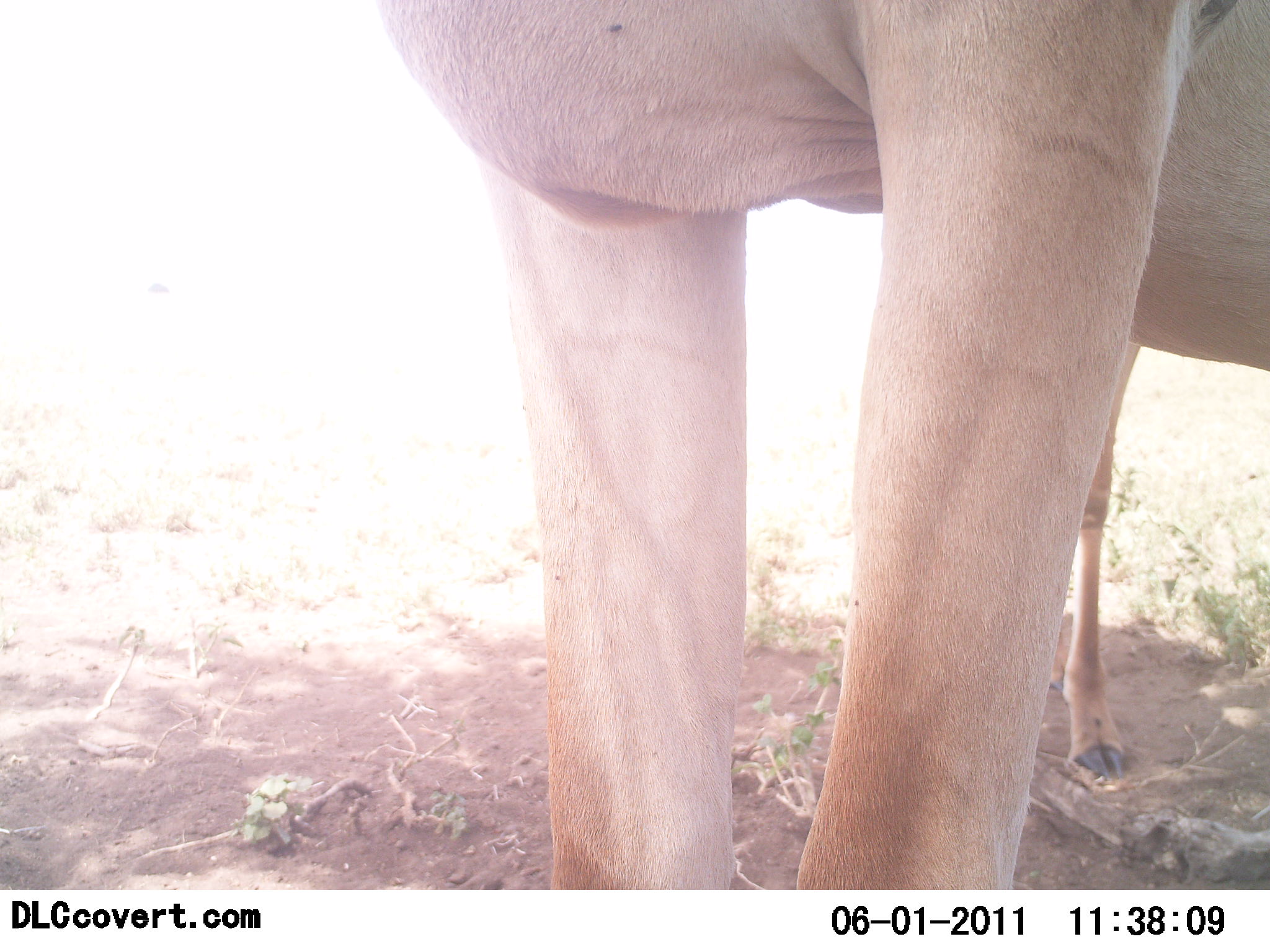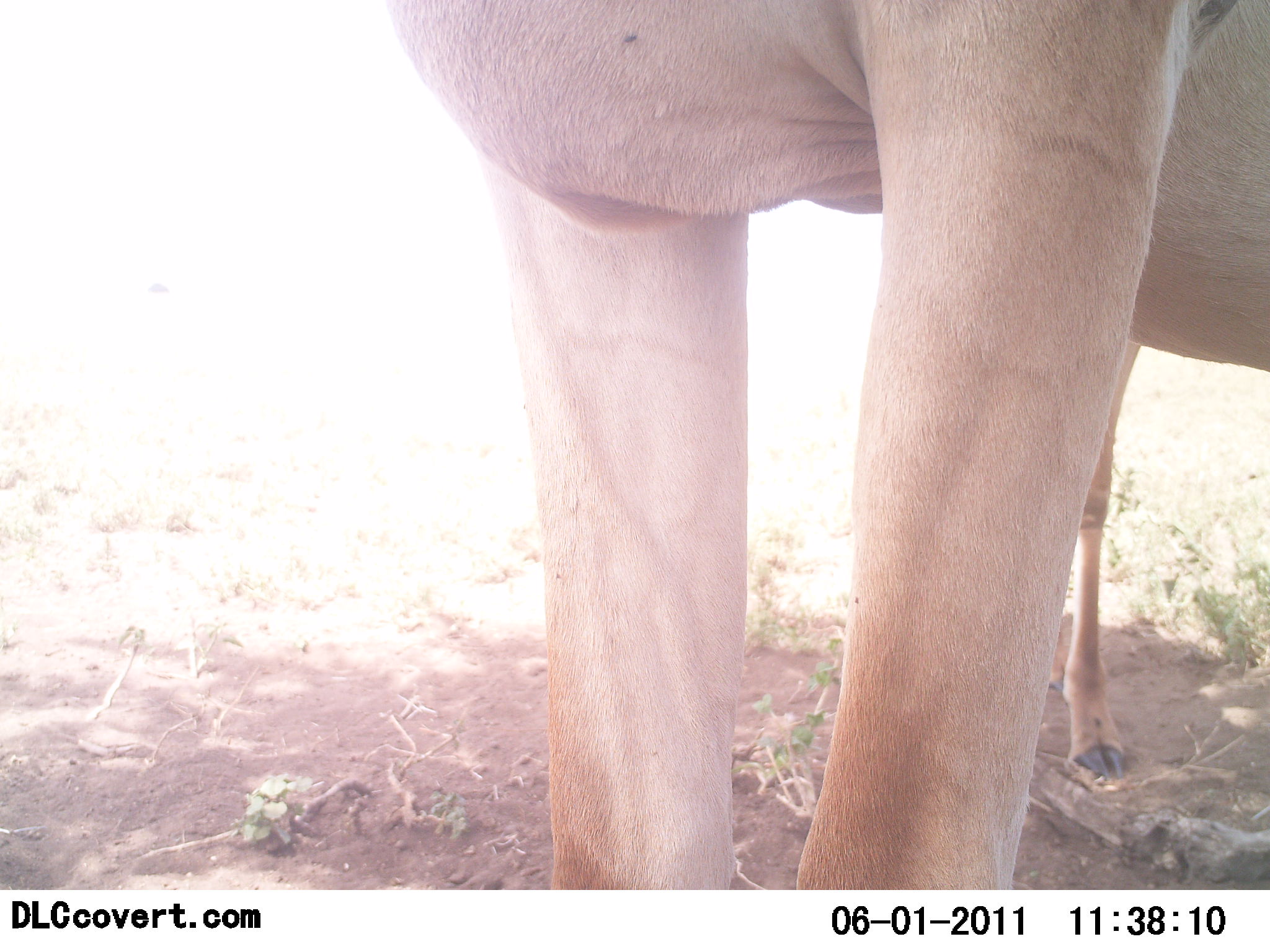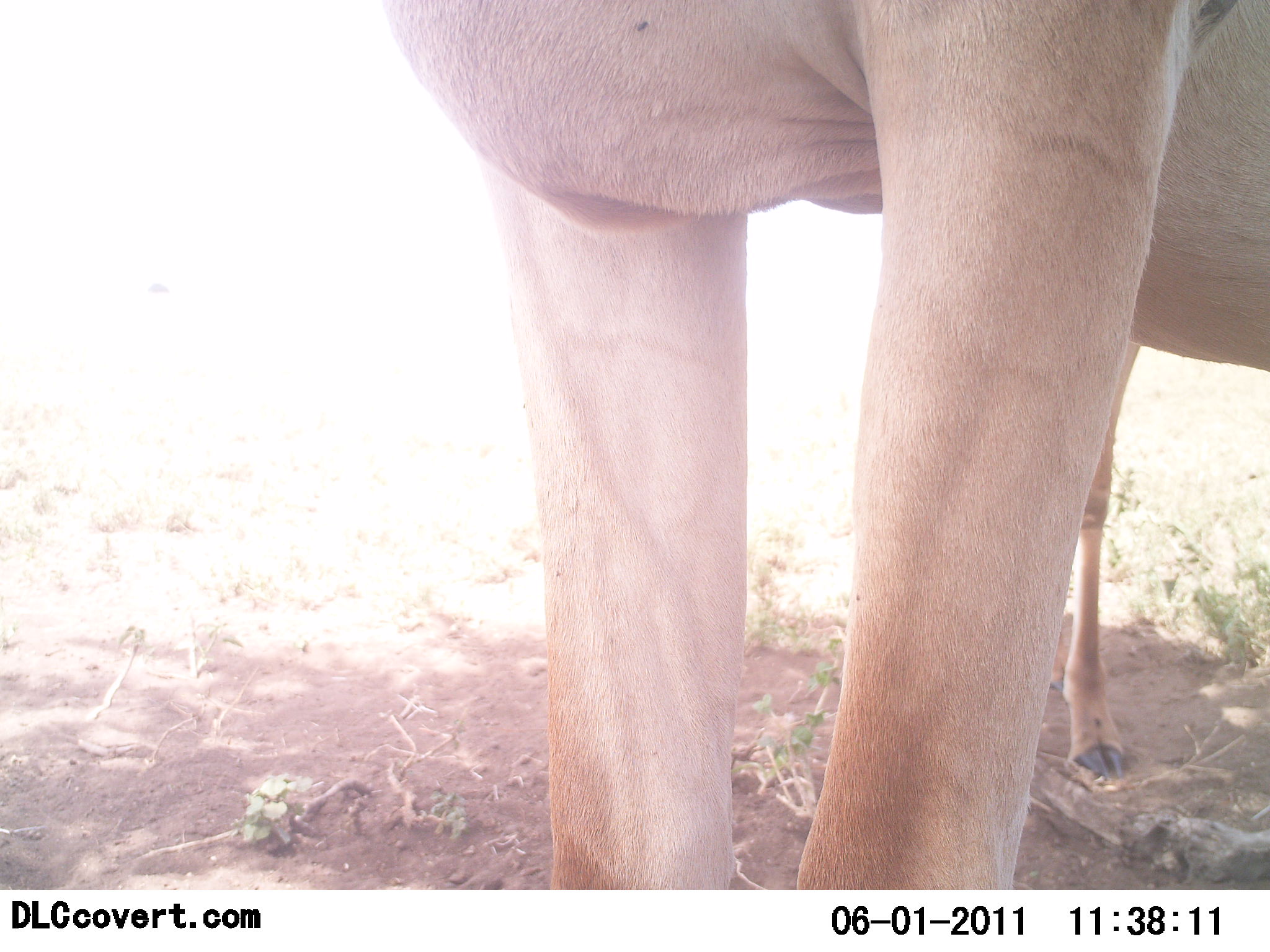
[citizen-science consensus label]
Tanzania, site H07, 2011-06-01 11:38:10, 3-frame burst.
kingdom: Animalia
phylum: Chordata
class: Mammalia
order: Artiodactyla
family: Bovidae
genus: Alcelaphus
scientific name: Alcelaphus buselaphus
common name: hartebeest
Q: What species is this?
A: Hartebeest (Alcelaphus buselaphus).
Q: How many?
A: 2.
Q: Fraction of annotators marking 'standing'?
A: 100%.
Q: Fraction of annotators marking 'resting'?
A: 10%.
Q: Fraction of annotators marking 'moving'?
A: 0%.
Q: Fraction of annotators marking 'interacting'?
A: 0%.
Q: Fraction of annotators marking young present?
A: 20%.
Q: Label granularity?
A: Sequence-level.